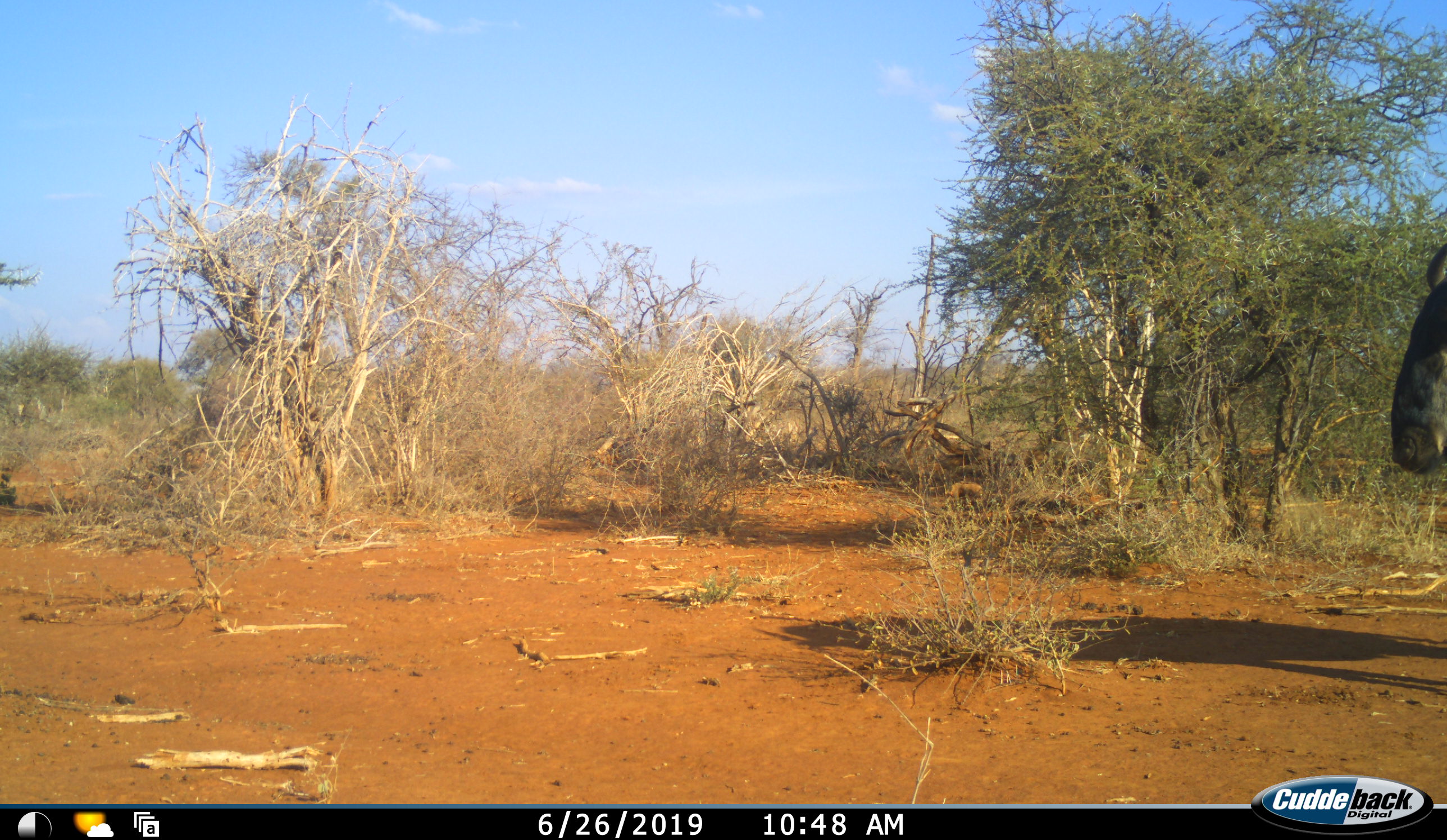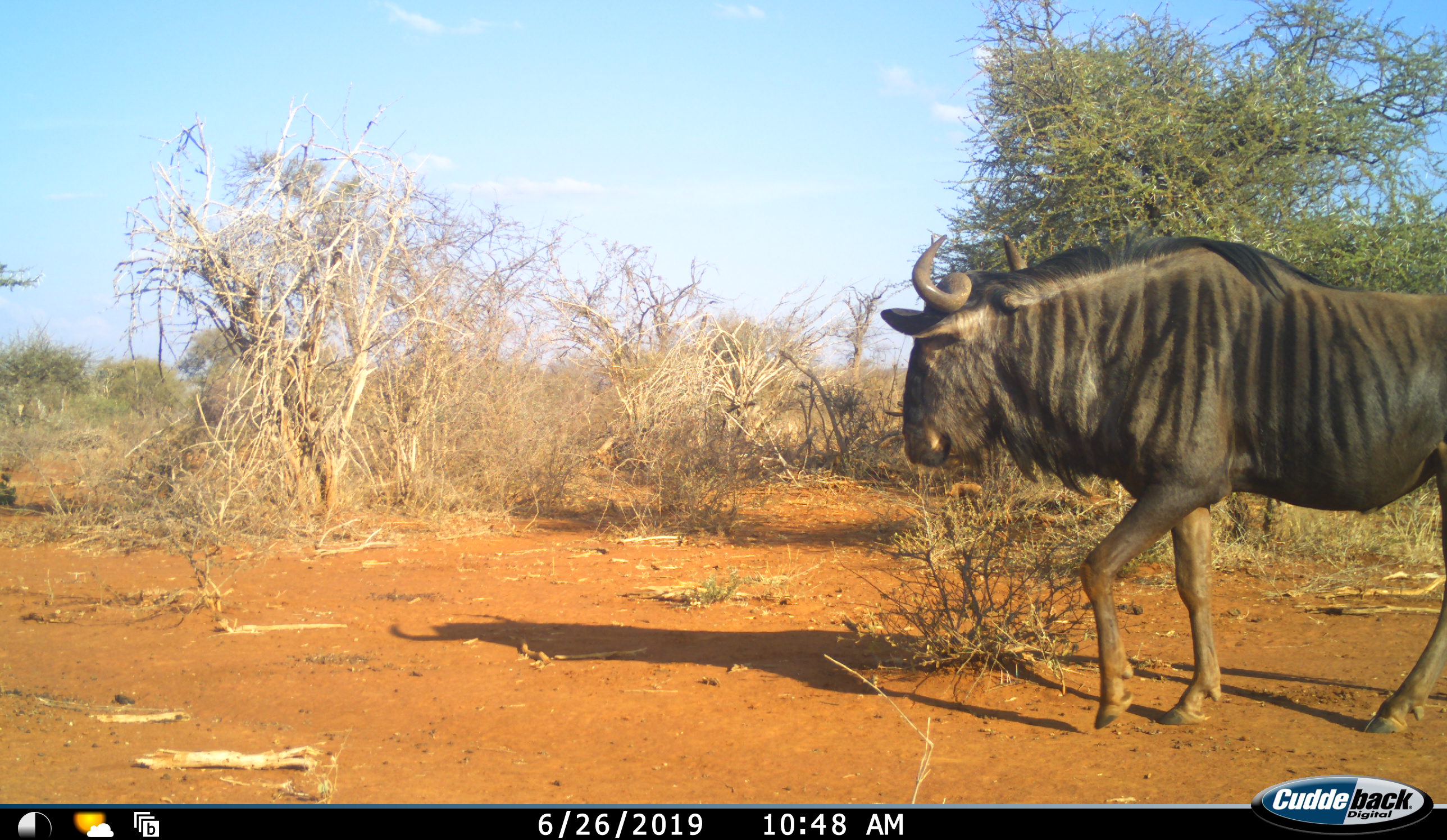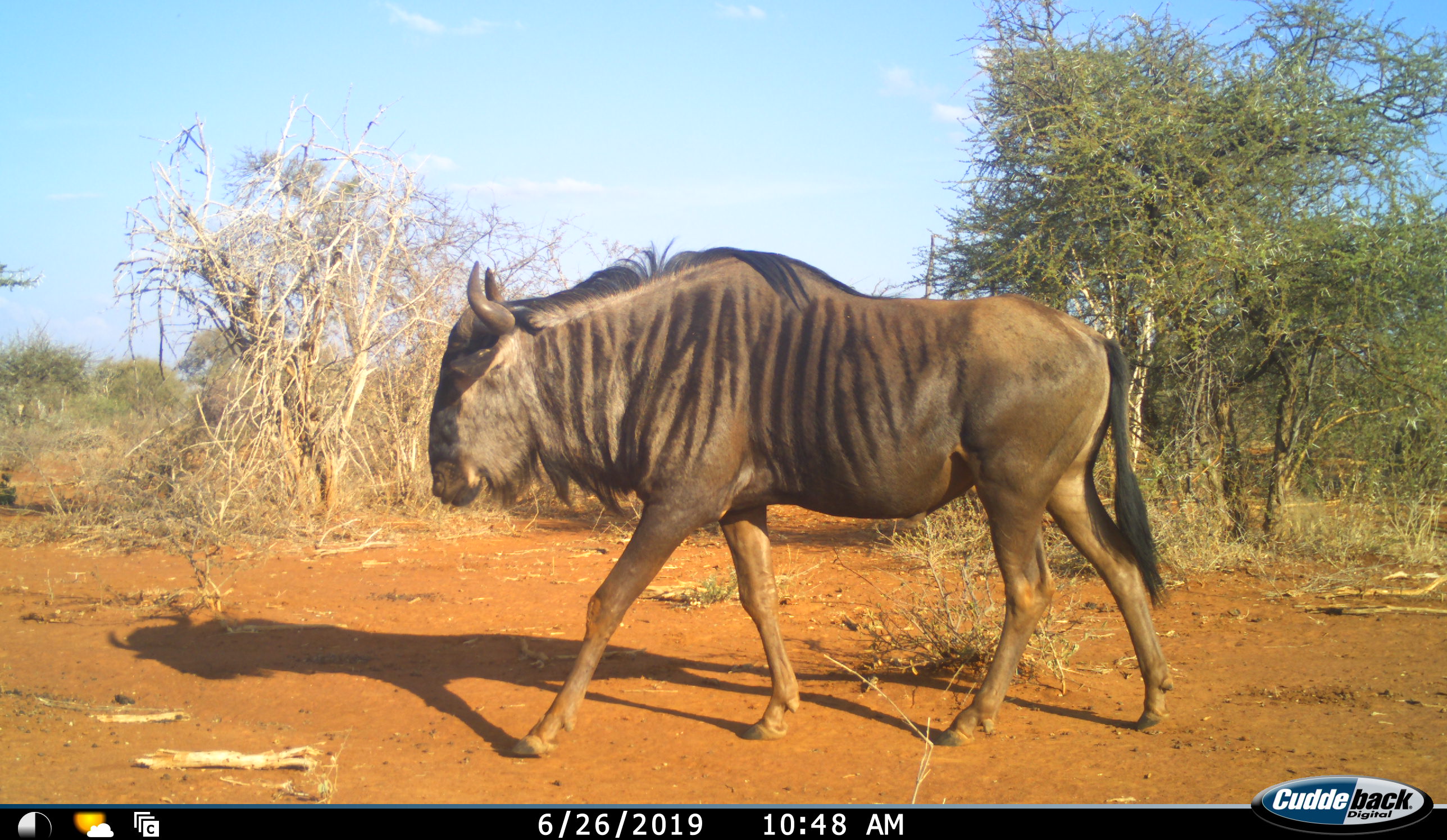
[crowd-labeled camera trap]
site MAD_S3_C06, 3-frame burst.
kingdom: Animalia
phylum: Chordata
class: Mammalia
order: Artiodactyla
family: Bovidae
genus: Connochaetes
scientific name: Connochaetes taurinus taurinus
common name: blue wildebeest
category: wildebeestblue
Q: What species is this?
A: Wildebeestblue (blue wildebeest) (Connochaetes taurinus taurinus).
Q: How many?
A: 1.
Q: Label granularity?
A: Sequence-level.